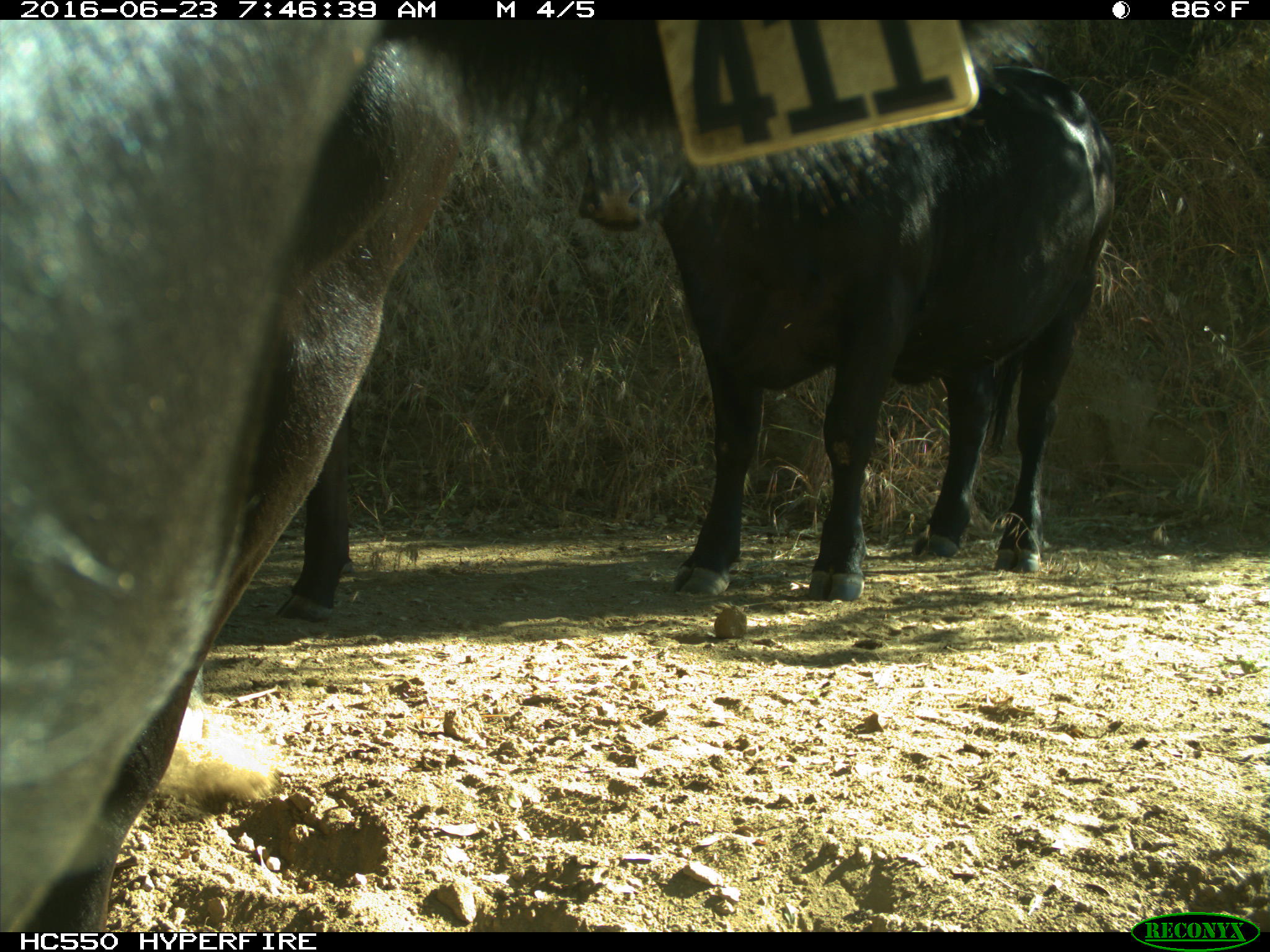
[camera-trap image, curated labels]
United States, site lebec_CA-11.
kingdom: Animalia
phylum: Chordata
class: Mammalia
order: Artiodactyla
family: Bovidae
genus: Bos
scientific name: Bos taurus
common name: domestic cow